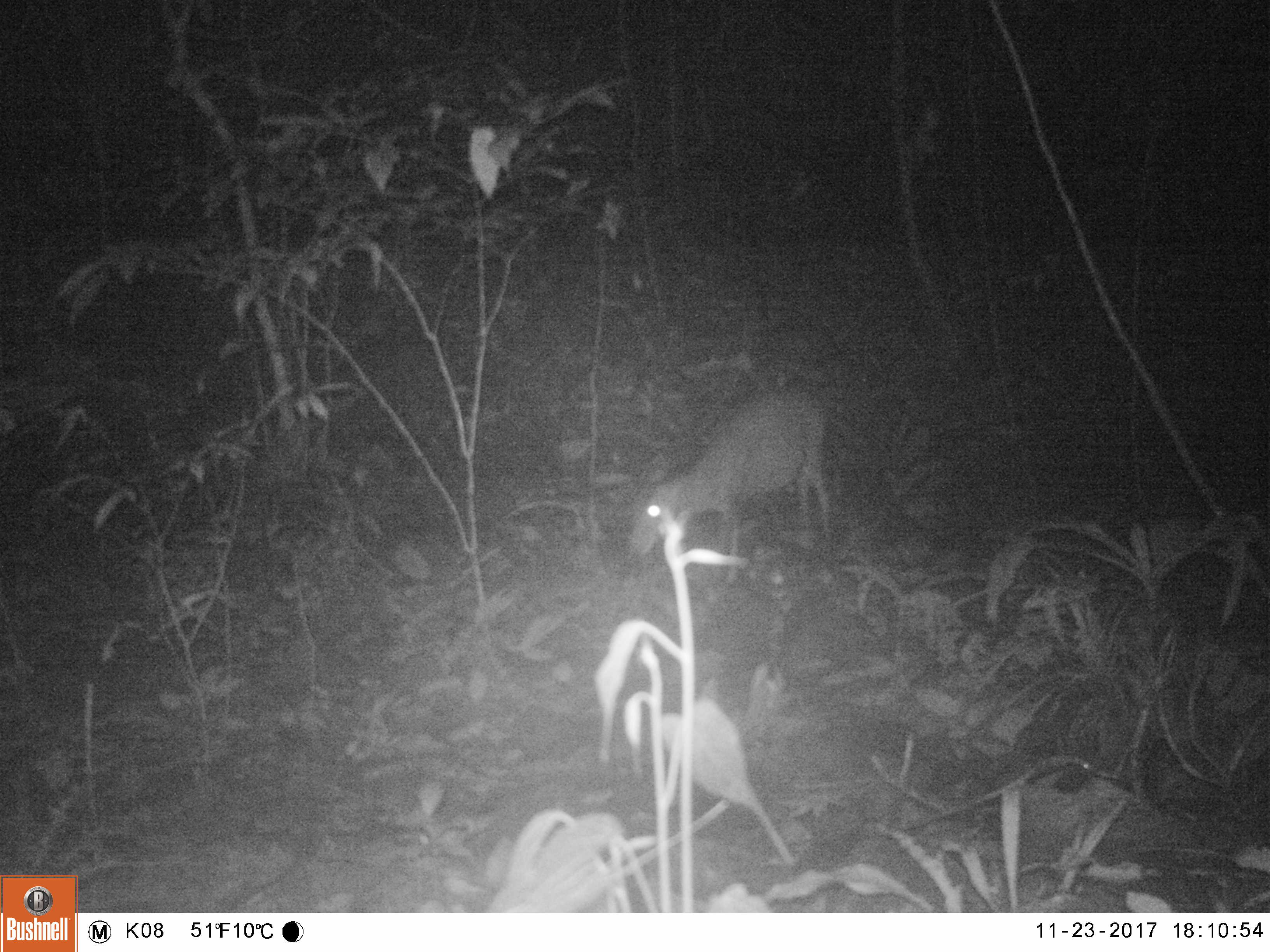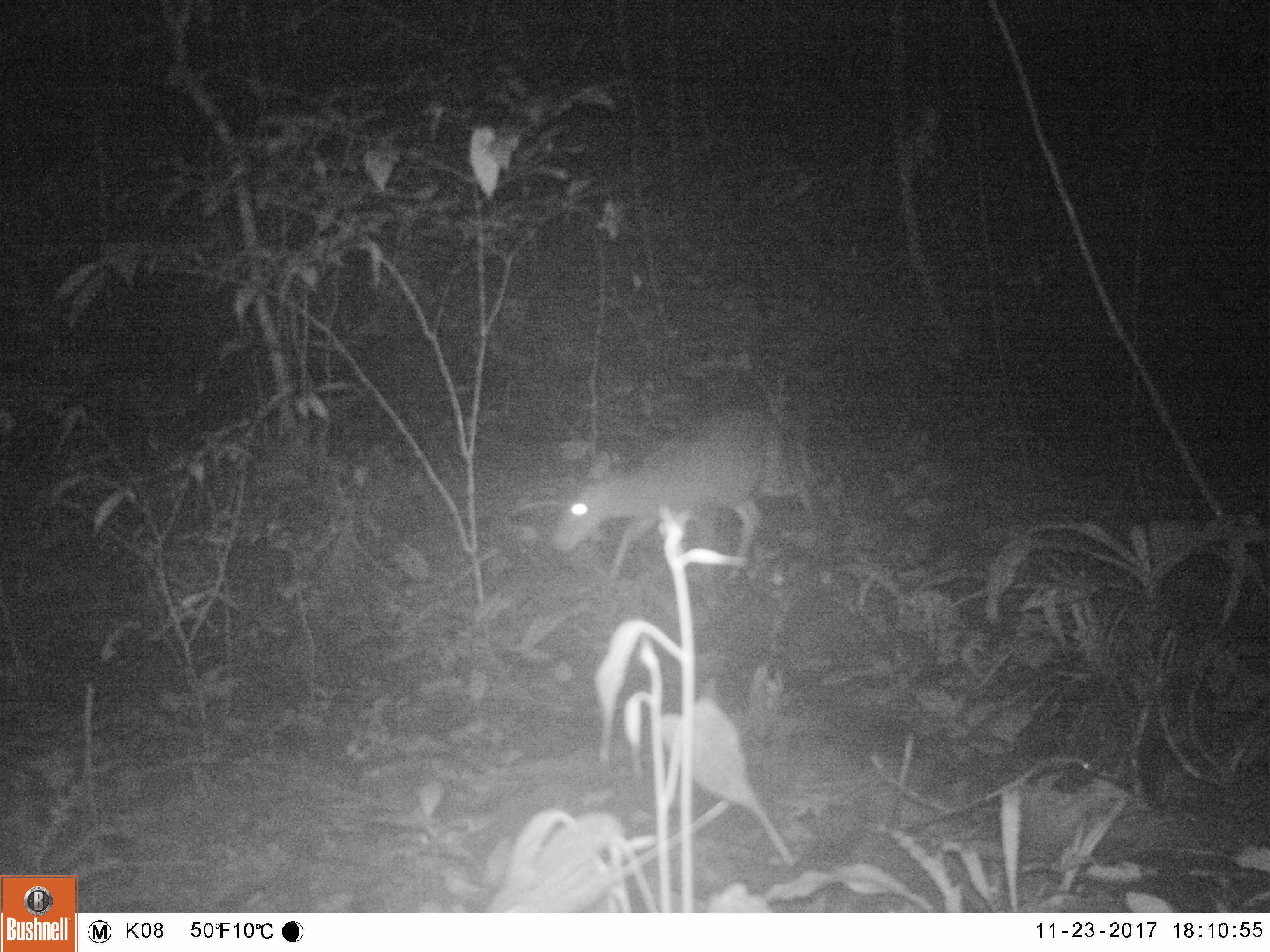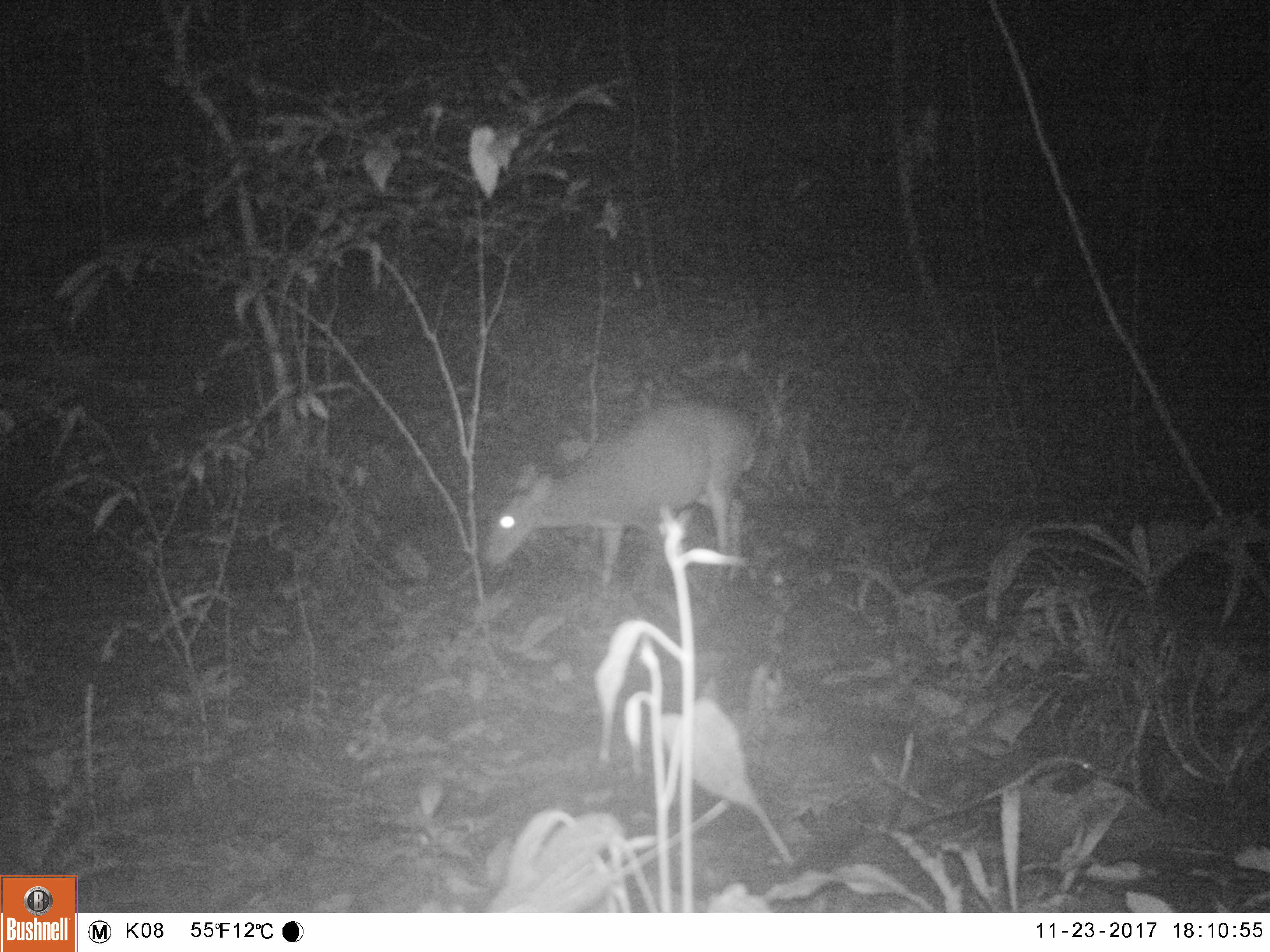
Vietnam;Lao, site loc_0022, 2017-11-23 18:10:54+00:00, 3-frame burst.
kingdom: Animalia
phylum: Chordata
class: Mammalia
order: Artiodactyla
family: Cervidae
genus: Muntiacus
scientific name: Muntiacus vuquangensis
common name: large-antlered muntjac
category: large antlered muntjac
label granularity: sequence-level